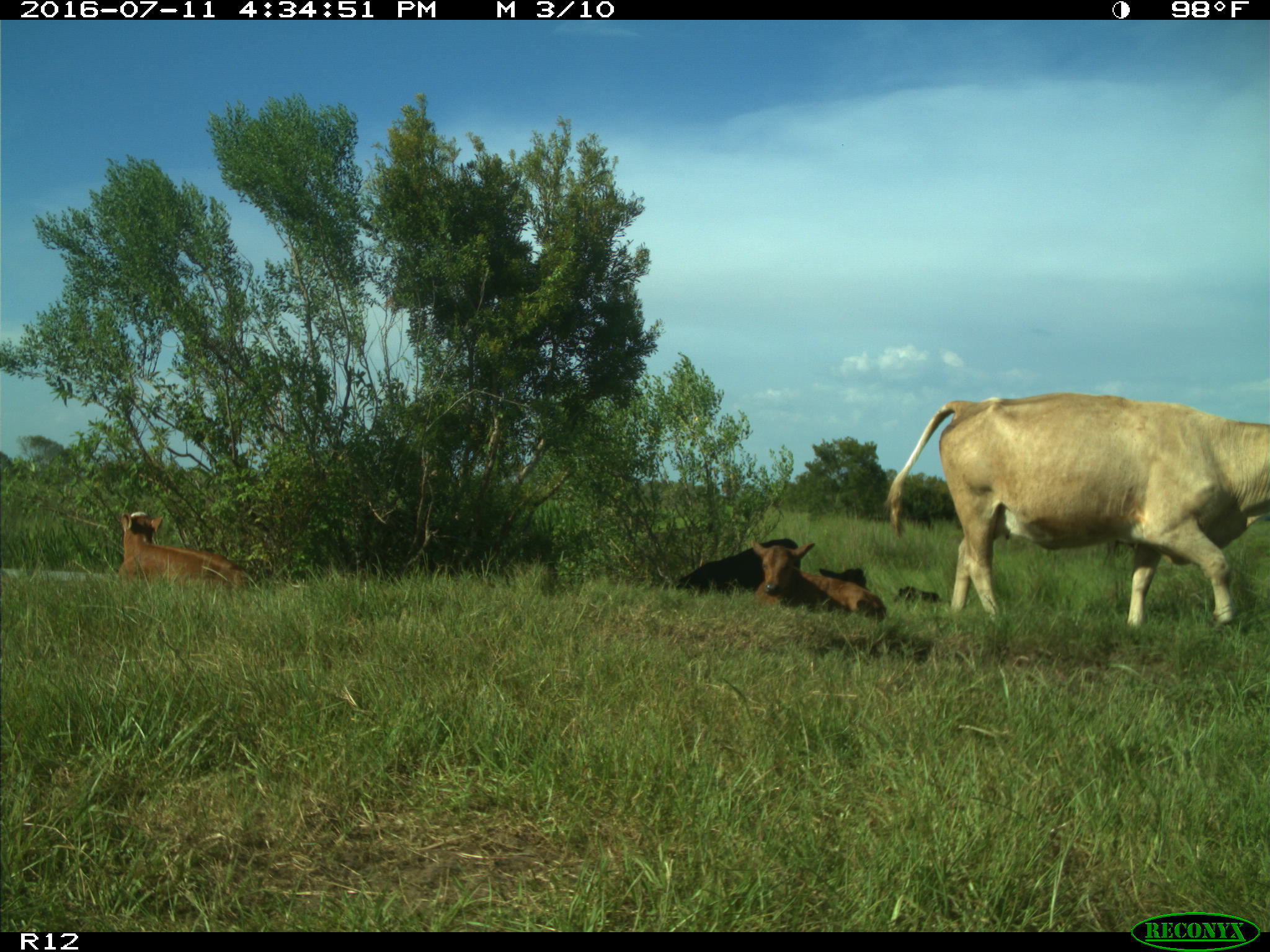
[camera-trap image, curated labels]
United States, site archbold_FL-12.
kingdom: Animalia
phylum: Chordata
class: Mammalia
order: Artiodactyla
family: Bovidae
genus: Bos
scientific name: Bos taurus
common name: domestic cow